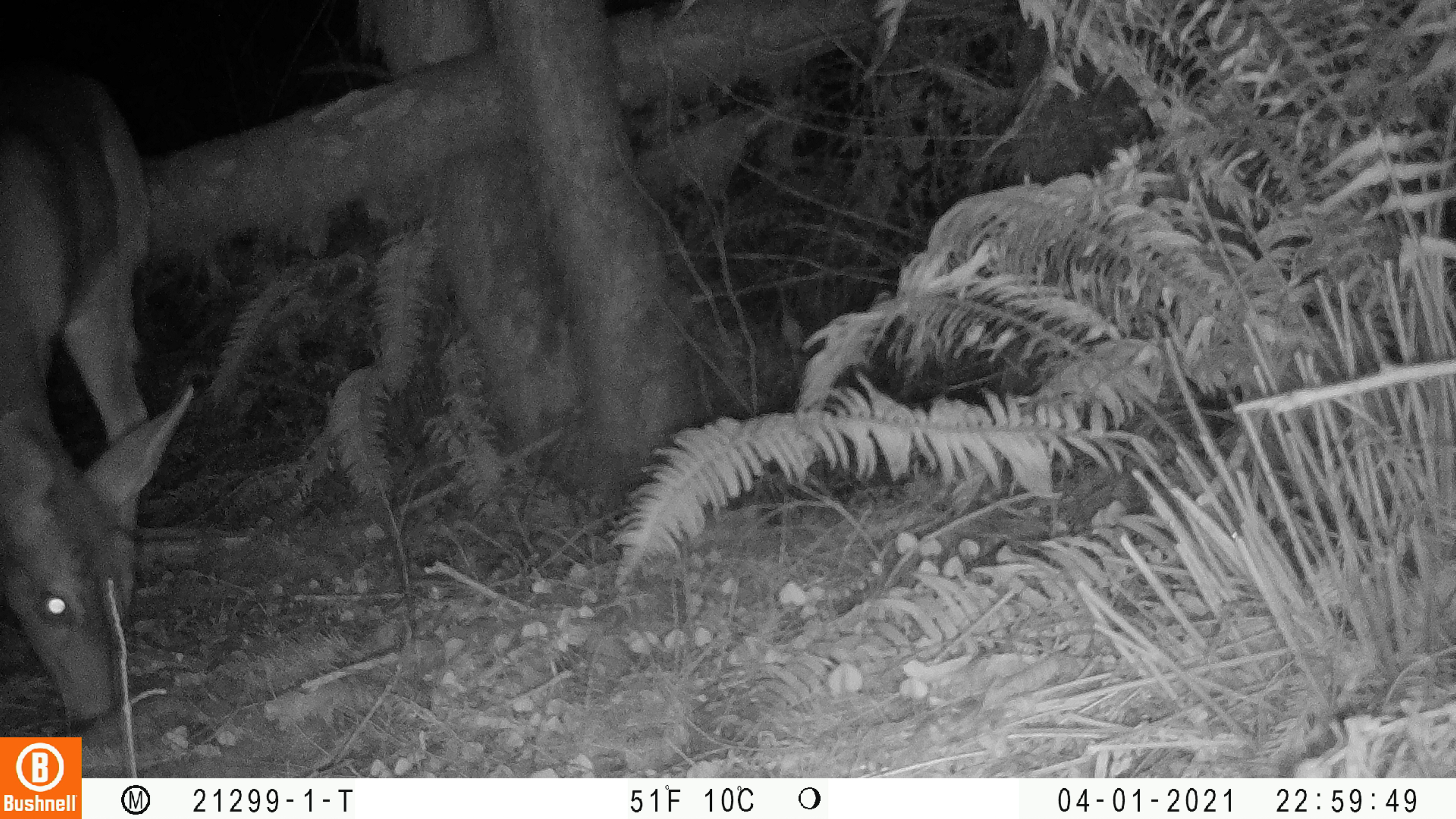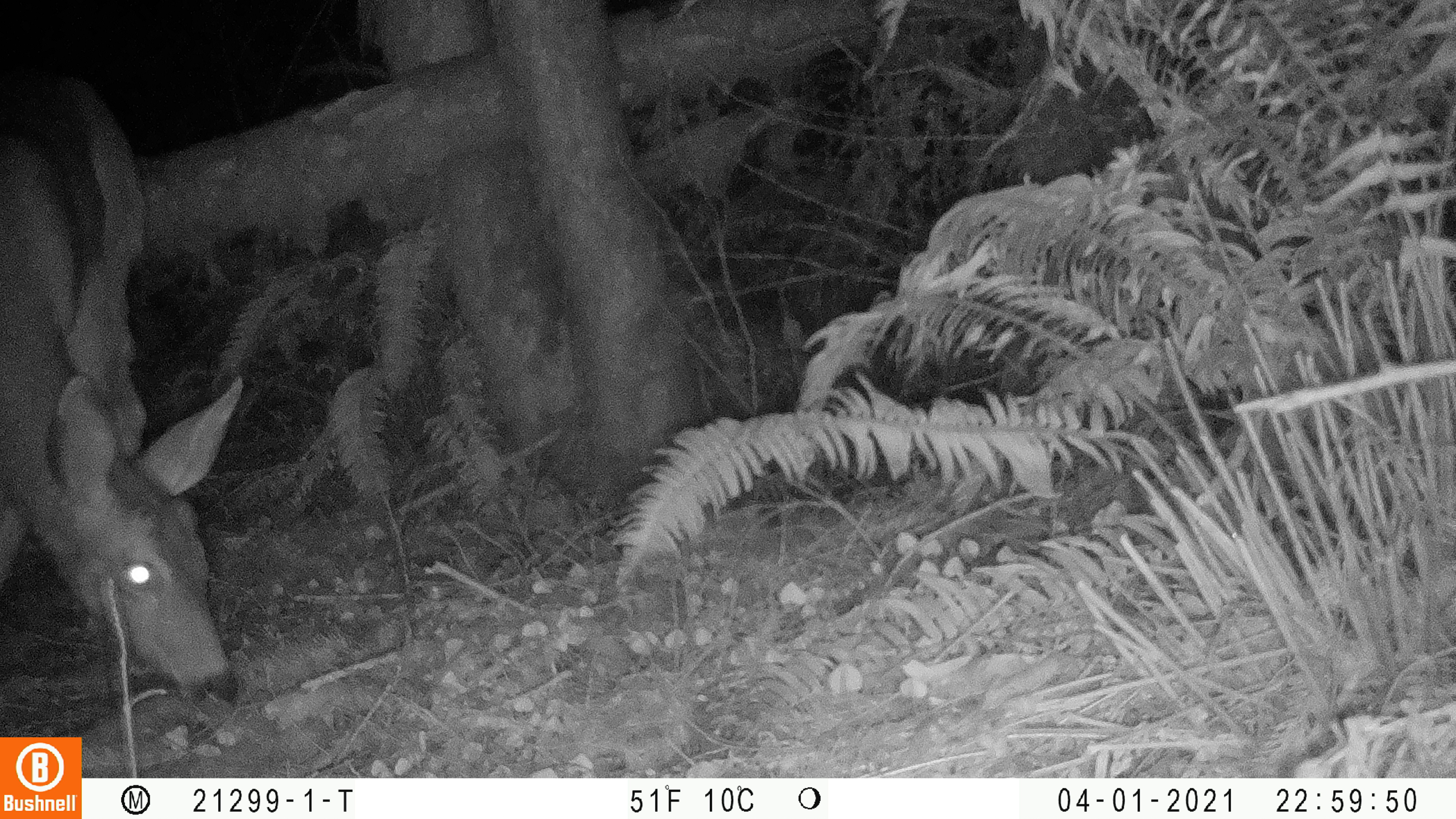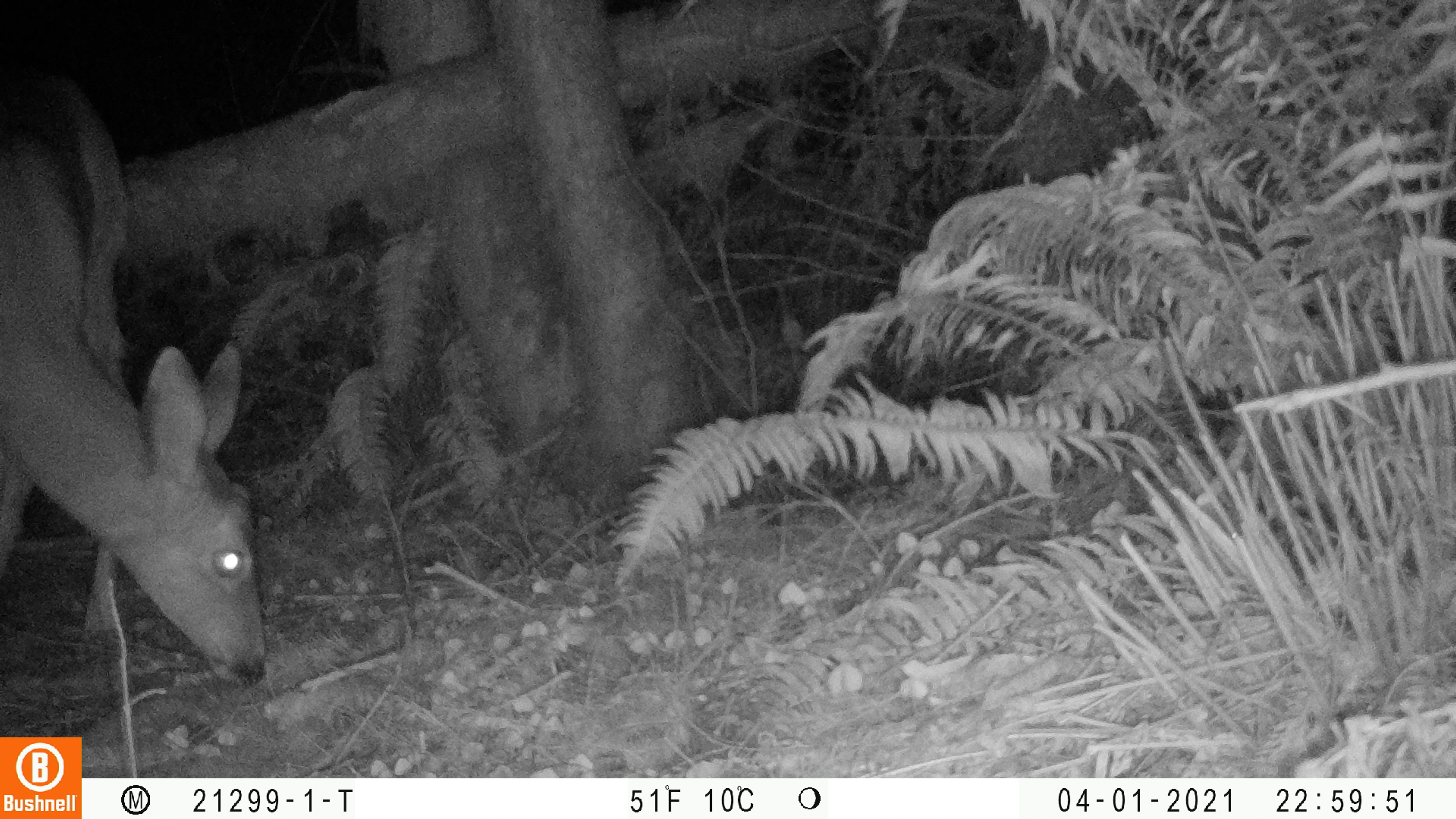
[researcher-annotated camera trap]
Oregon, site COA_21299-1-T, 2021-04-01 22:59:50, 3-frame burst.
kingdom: Animalia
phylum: Chordata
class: Mammalia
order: Artiodactyla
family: Cervidae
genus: Odocoileus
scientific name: Odocoileus hemionus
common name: black-tailed deer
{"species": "black-tailed deer (Odocoileus hemionus)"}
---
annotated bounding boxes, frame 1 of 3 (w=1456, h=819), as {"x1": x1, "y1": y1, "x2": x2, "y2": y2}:
black-tailed deer: {"x1": 1, "y1": 27, "x2": 198, "y2": 732}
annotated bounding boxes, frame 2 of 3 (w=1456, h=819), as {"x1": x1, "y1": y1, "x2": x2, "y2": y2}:
black-tailed deer: {"x1": 6, "y1": 62, "x2": 246, "y2": 711}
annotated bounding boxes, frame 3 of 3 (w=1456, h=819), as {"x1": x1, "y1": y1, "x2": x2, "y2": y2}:
black-tailed deer: {"x1": 7, "y1": 57, "x2": 269, "y2": 689}